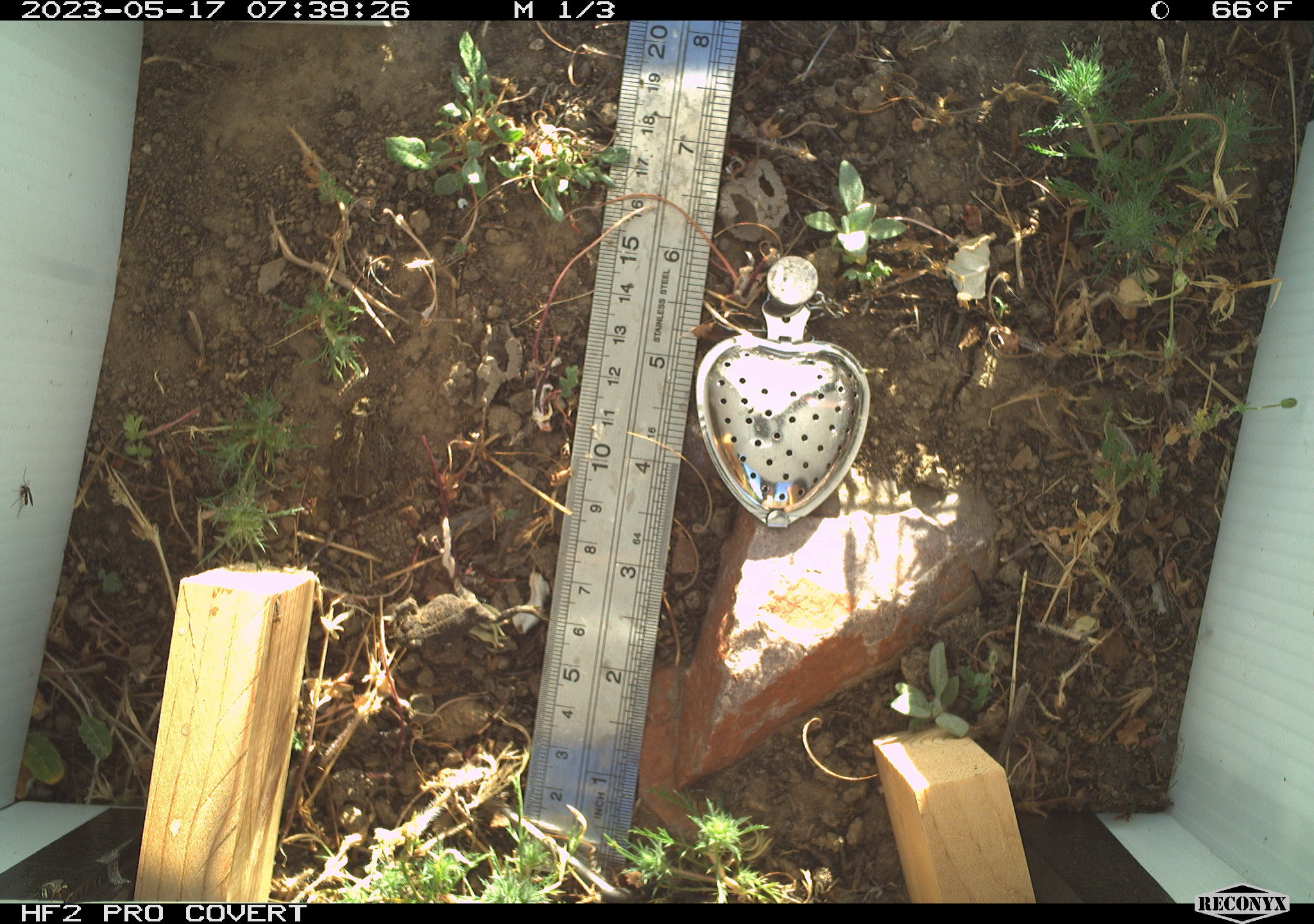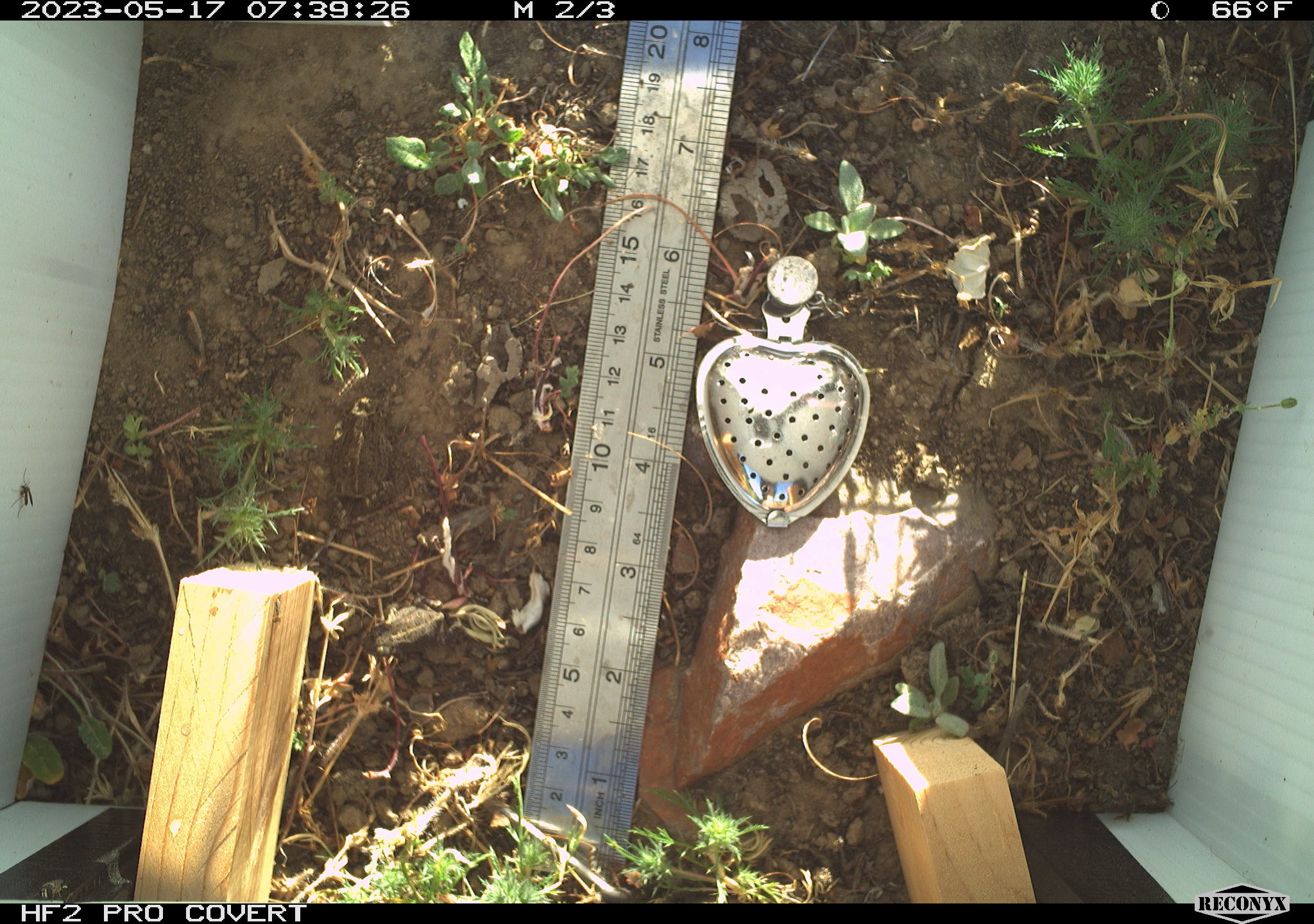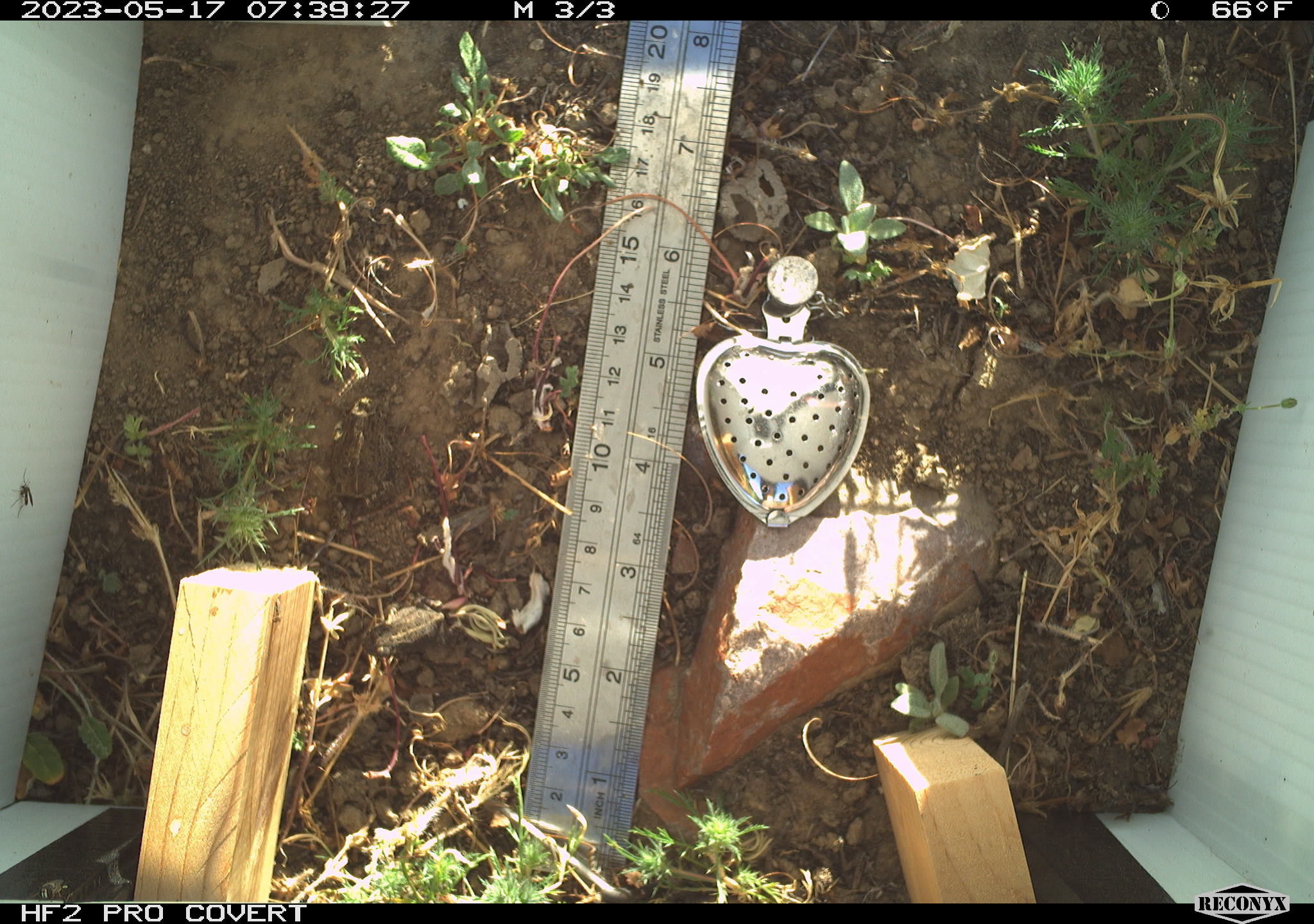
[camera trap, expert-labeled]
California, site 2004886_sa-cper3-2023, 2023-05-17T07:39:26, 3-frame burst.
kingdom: Animalia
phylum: Chordata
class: Amphibia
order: Anura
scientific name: Anura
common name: frogs